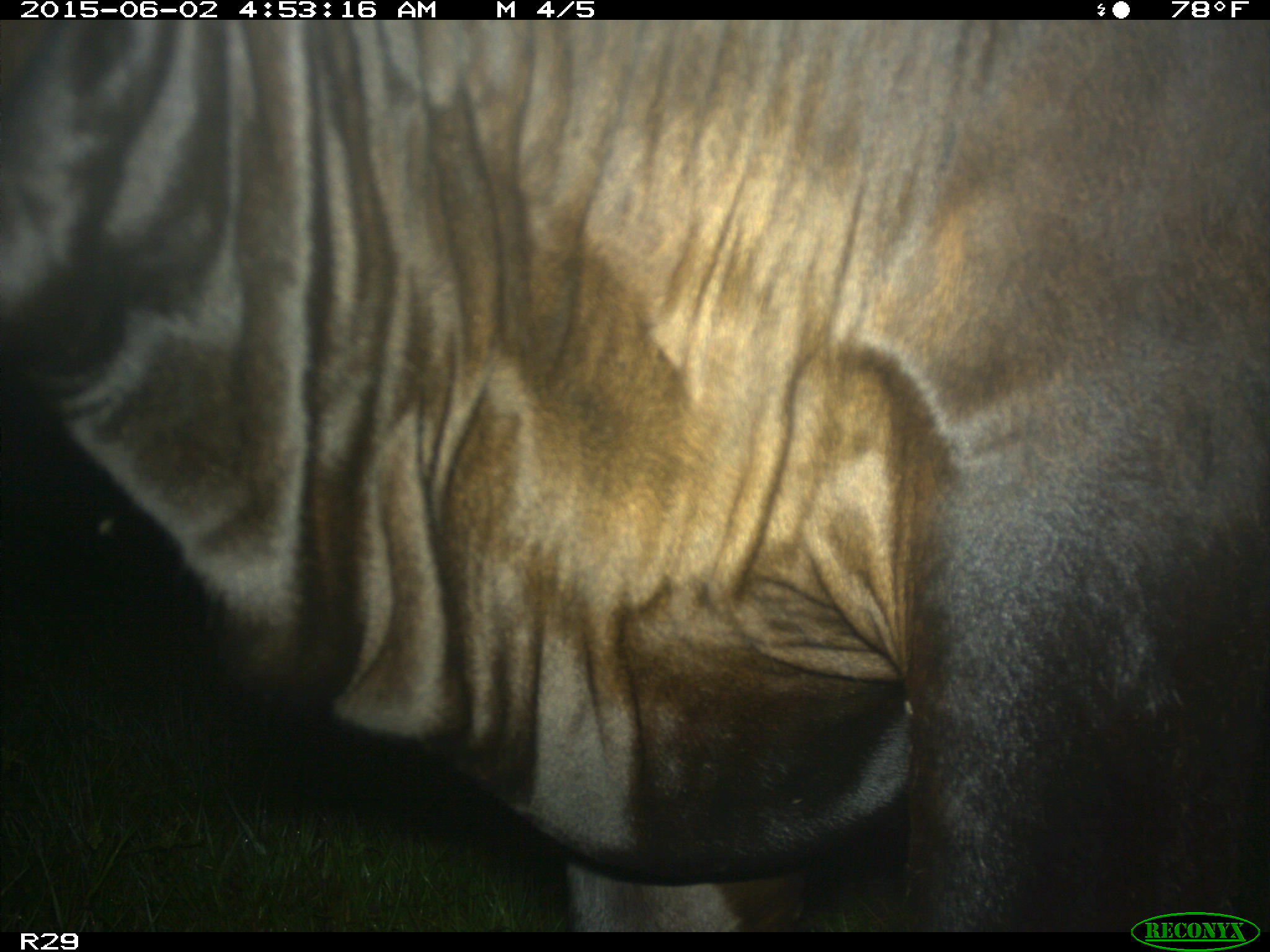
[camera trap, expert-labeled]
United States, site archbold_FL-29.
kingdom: Animalia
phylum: Chordata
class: Mammalia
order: Artiodactyla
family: Bovidae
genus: Bos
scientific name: Bos taurus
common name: domestic cow